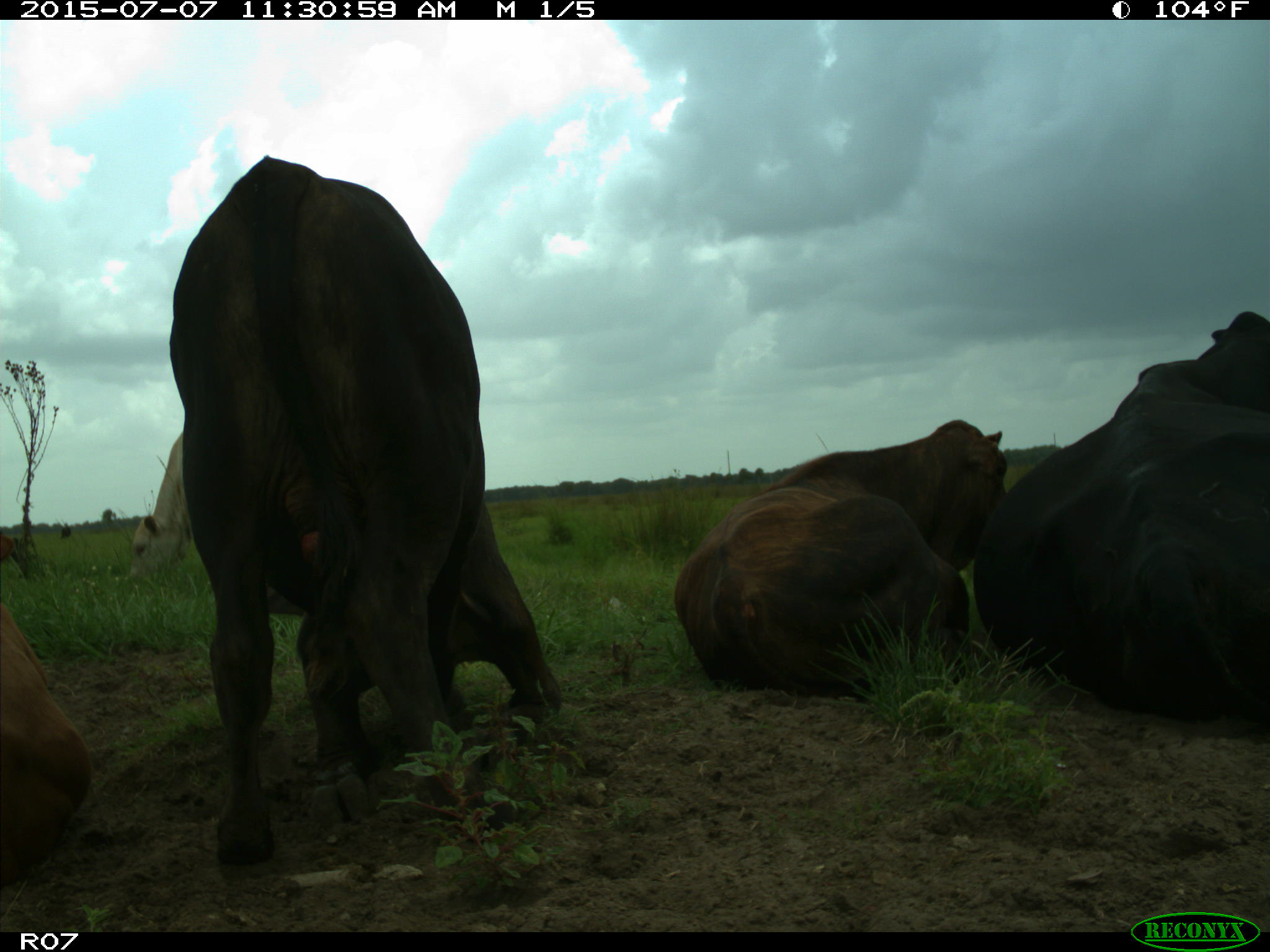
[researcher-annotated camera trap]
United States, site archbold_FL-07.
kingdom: Animalia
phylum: Chordata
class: Mammalia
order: Artiodactyla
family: Bovidae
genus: Bos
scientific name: Bos taurus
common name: domestic cow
Bos taurus (domestic cow).